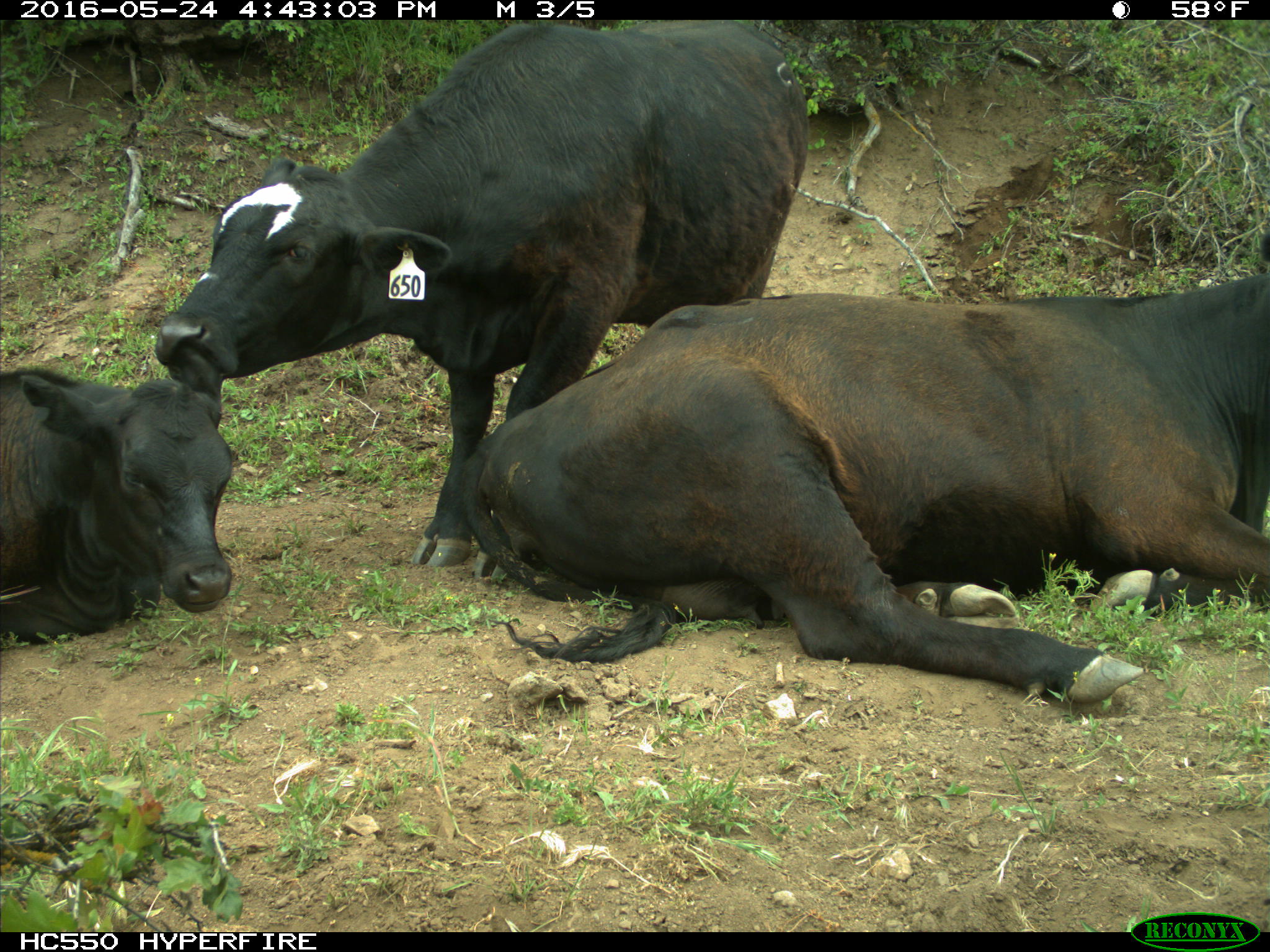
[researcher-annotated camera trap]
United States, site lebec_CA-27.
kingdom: Animalia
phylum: Chordata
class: Mammalia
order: Artiodactyla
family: Bovidae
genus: Bos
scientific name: Bos taurus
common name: domestic cow